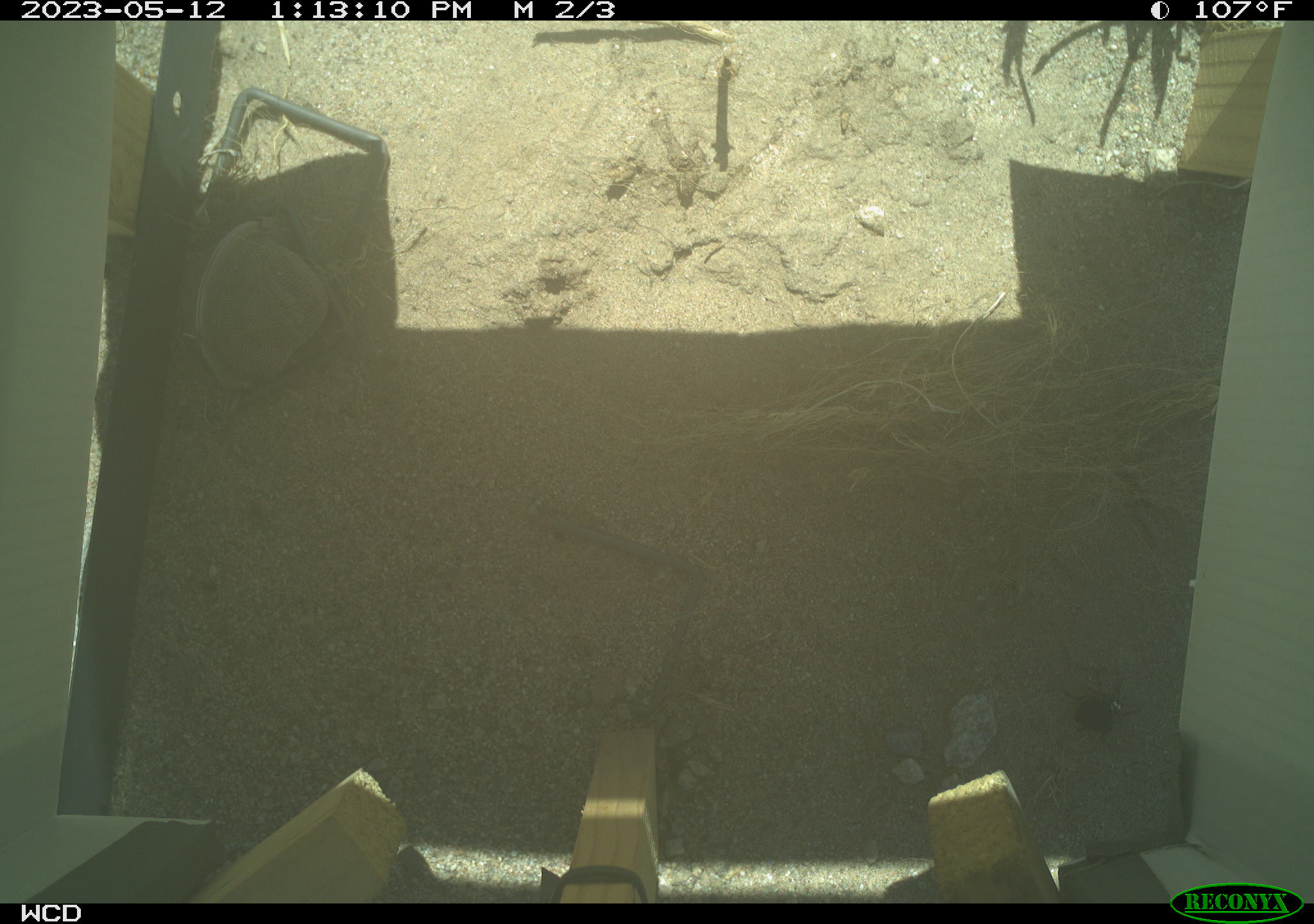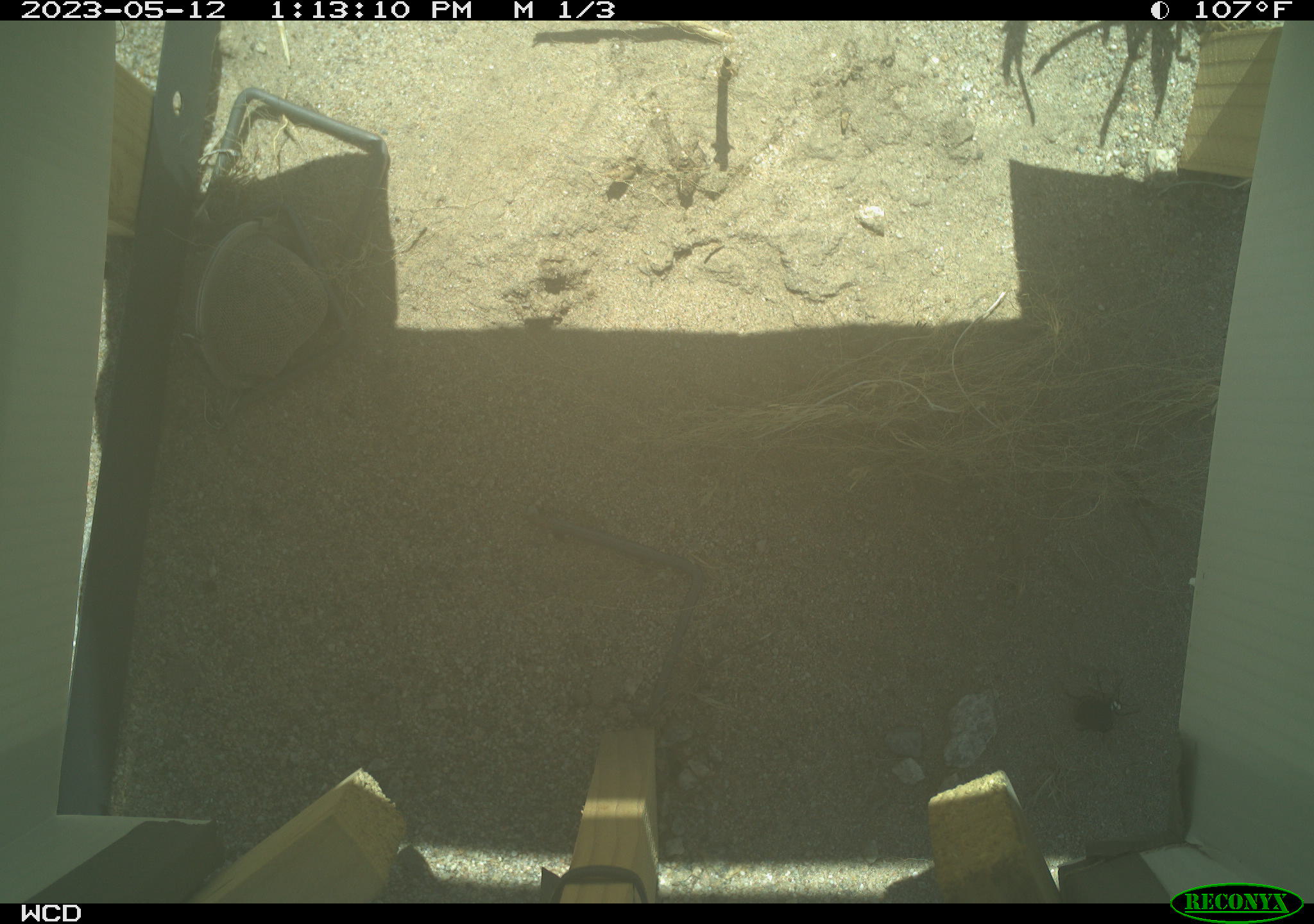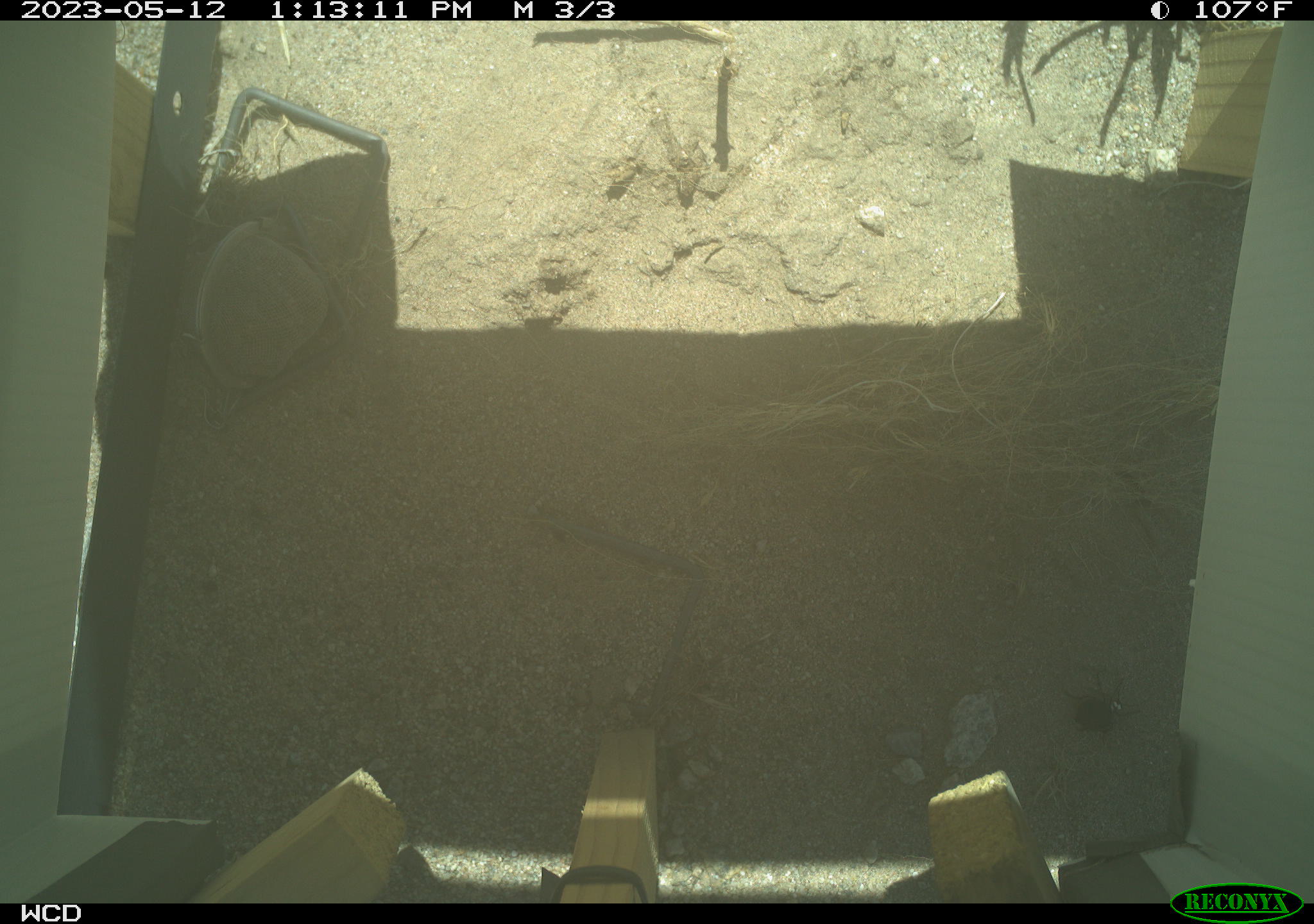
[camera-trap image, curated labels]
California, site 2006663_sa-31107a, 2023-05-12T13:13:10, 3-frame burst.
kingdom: Animalia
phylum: Chordata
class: Reptilia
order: Squamata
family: Teiidae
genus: Aspidoscelis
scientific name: Aspidoscelis tigris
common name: western whiptail